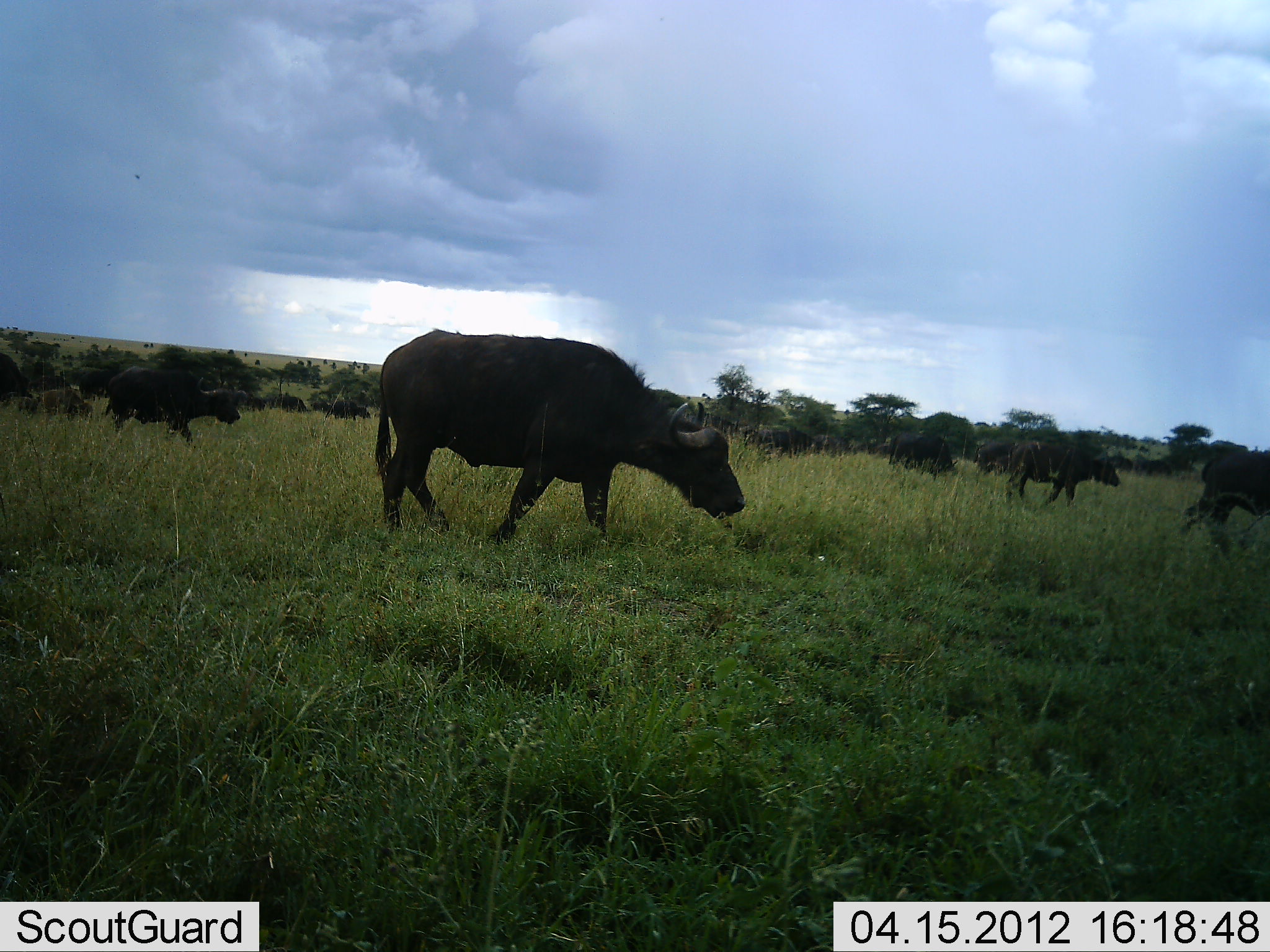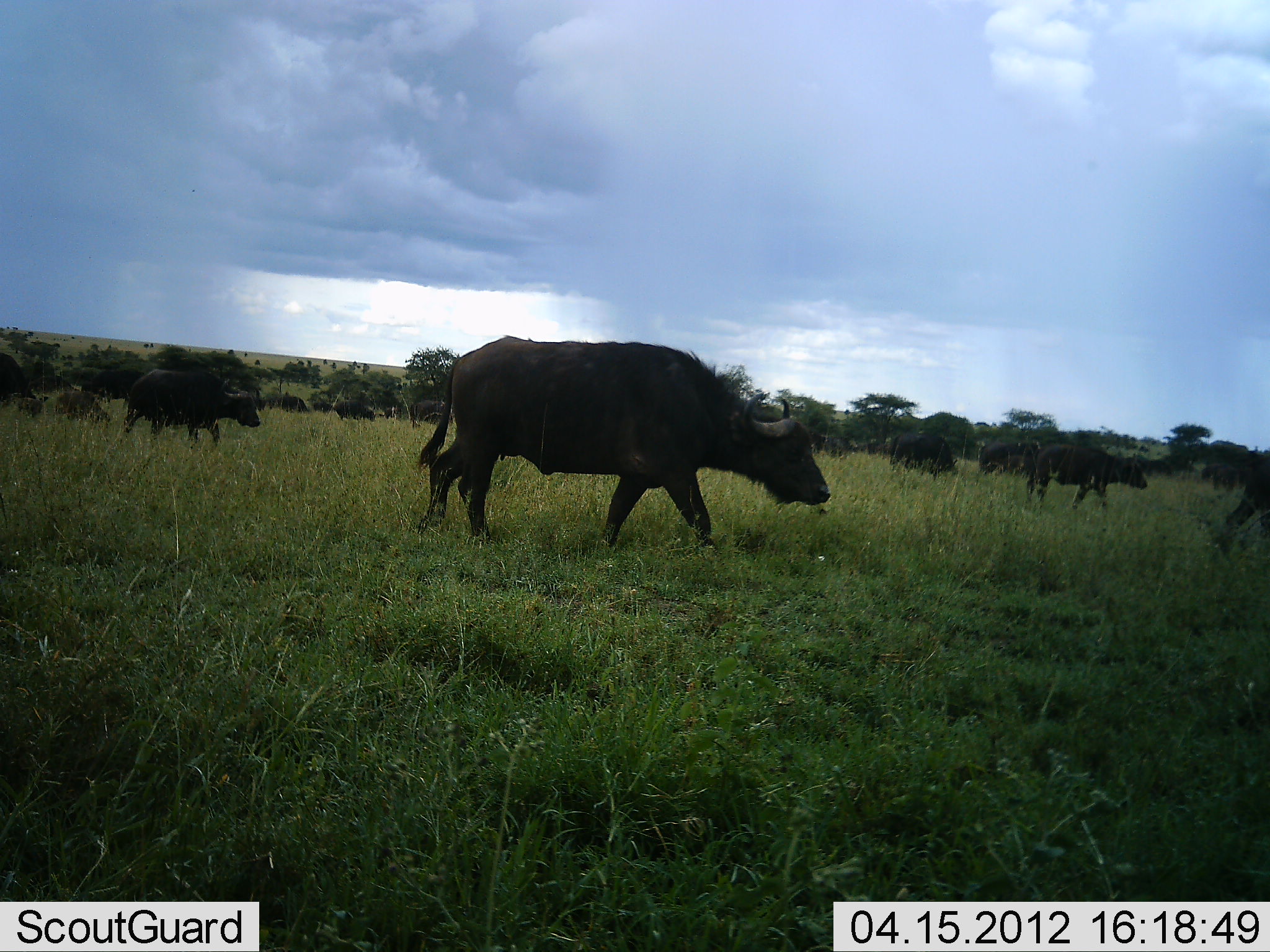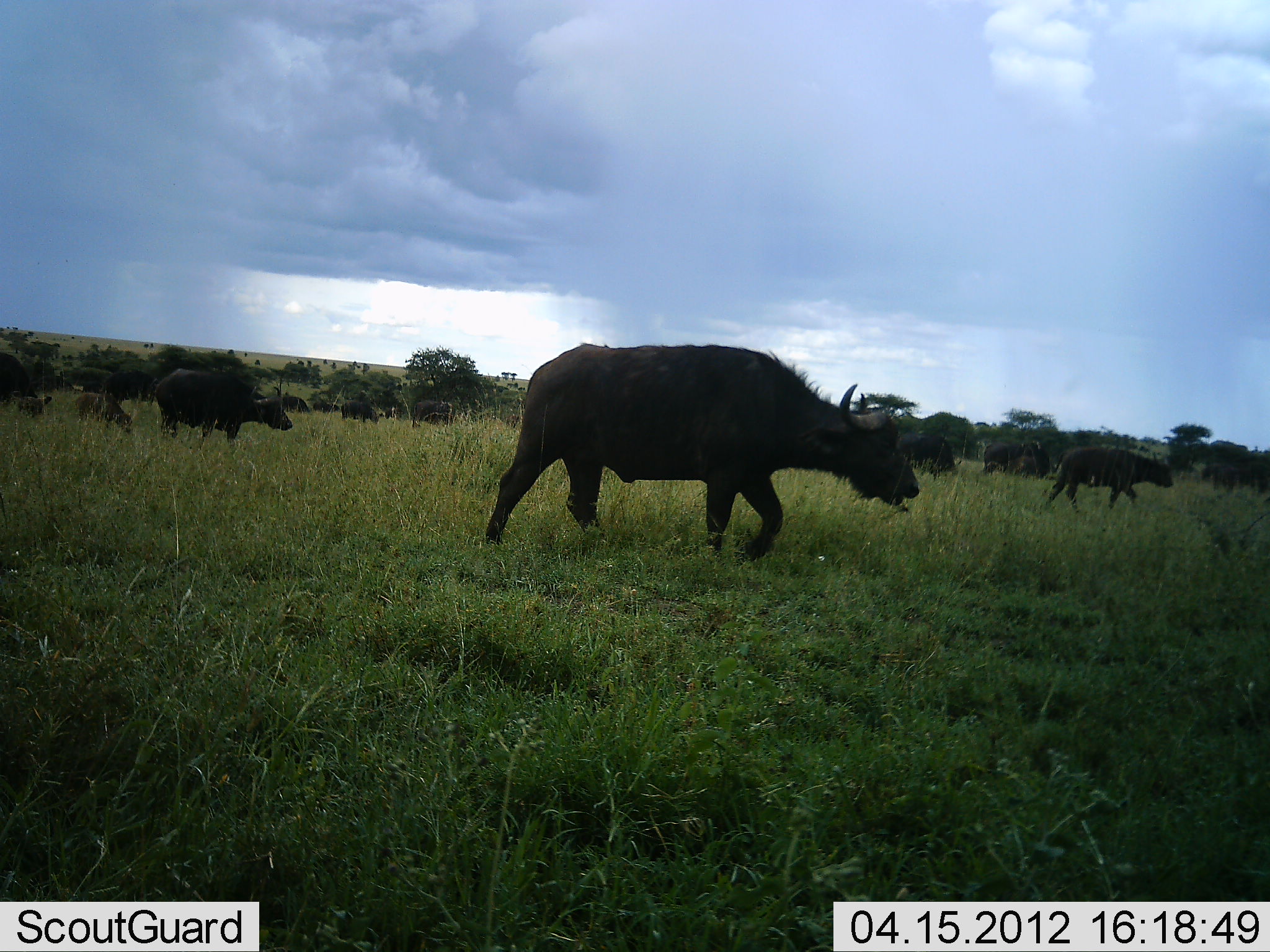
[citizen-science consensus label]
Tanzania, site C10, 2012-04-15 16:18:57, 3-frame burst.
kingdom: Animalia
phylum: Chordata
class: Mammalia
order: Artiodactyla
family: Bovidae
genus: Syncerus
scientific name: Syncerus caffer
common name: cape buffalo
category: buffalo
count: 11-50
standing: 20%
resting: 0%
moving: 95%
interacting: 0%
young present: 30%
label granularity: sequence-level